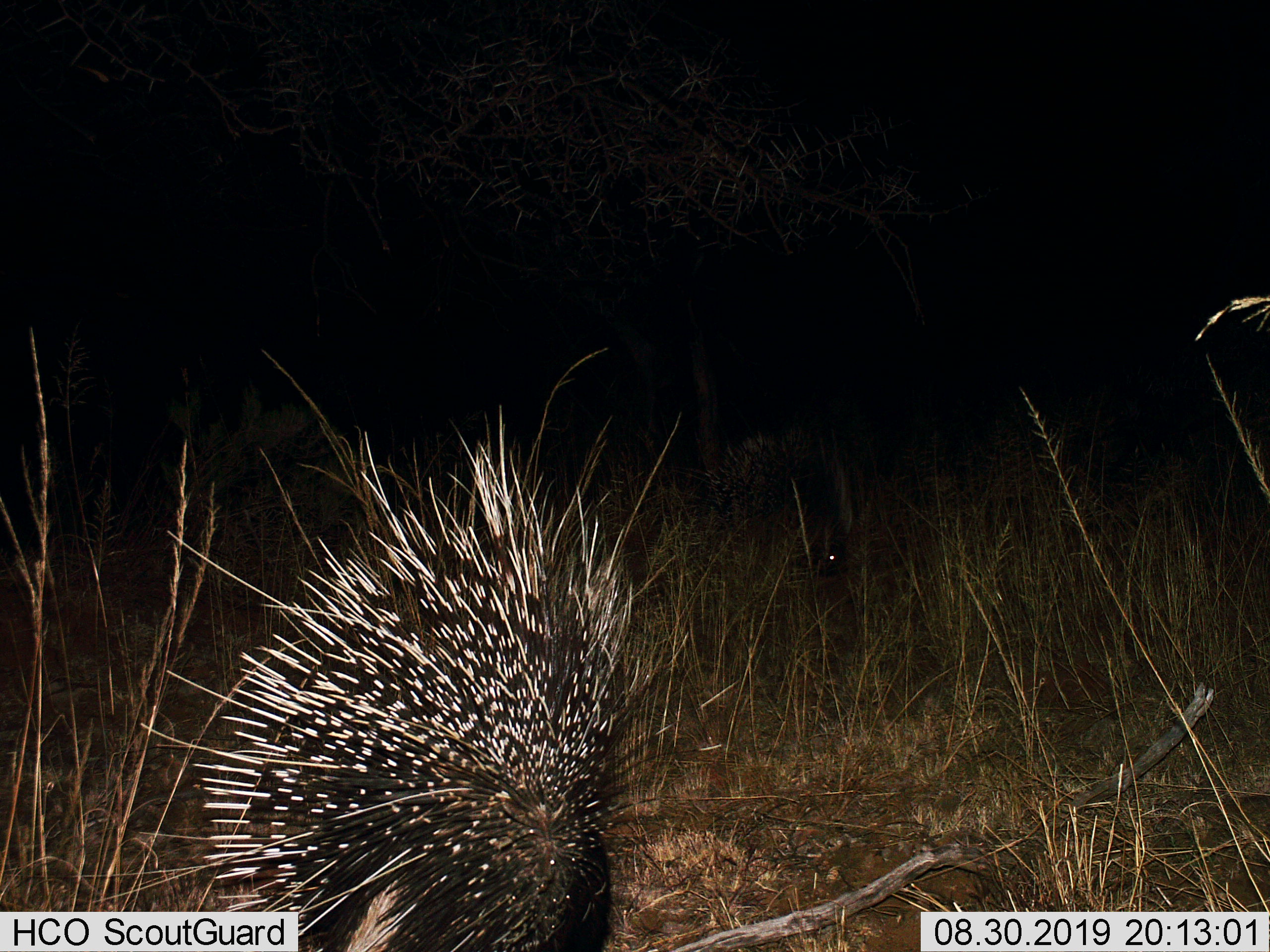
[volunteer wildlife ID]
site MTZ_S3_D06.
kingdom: Animalia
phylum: Chordata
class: Mammalia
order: Rodentia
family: Hystricidae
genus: Hystrix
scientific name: Hystrix cristata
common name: crested porcupine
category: porcupine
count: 2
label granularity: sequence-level